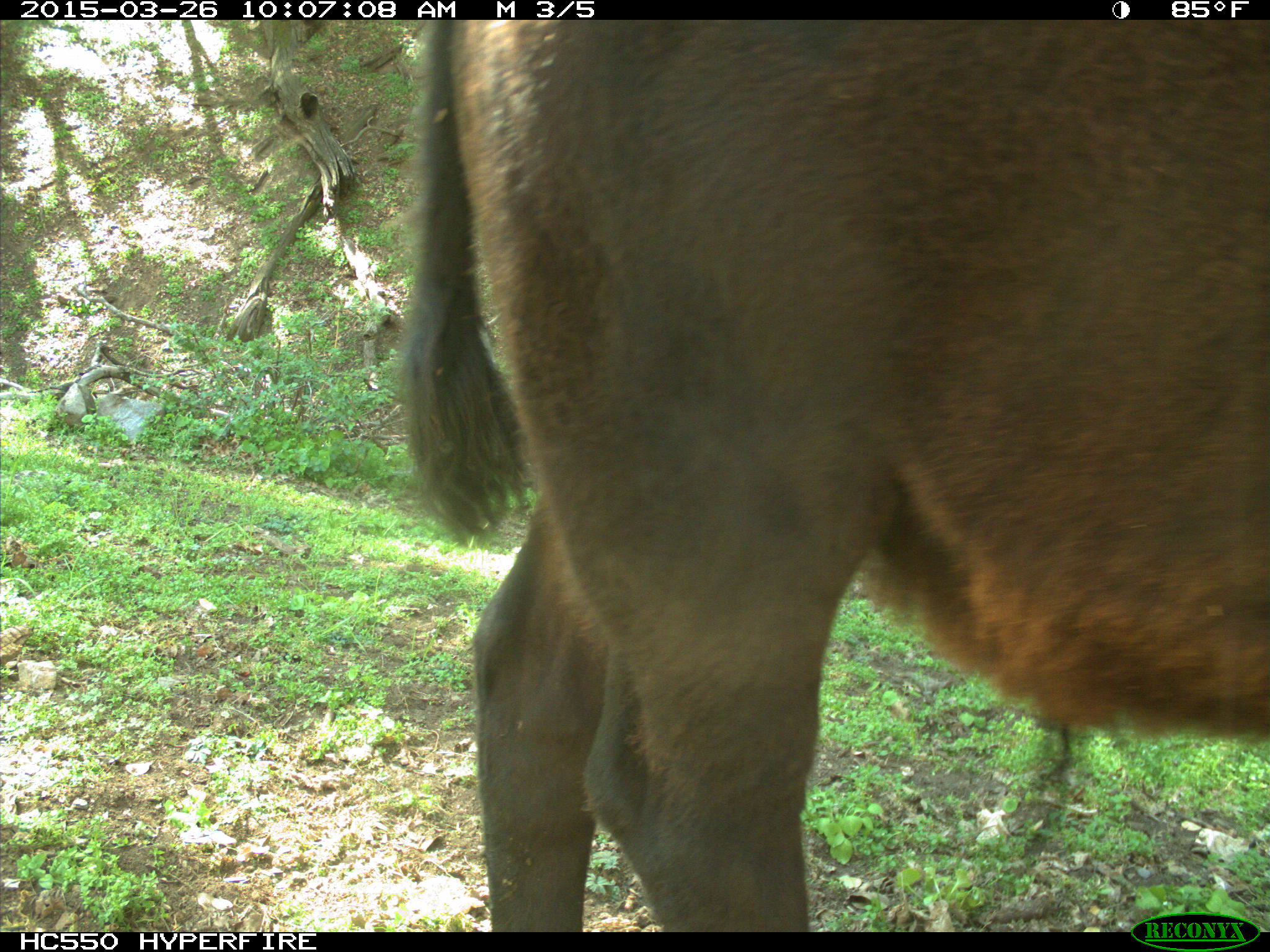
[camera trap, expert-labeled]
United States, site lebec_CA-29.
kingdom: Animalia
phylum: Chordata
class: Mammalia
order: Artiodactyla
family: Bovidae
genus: Bos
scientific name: Bos taurus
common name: domestic cow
Bos taurus (domestic cow).